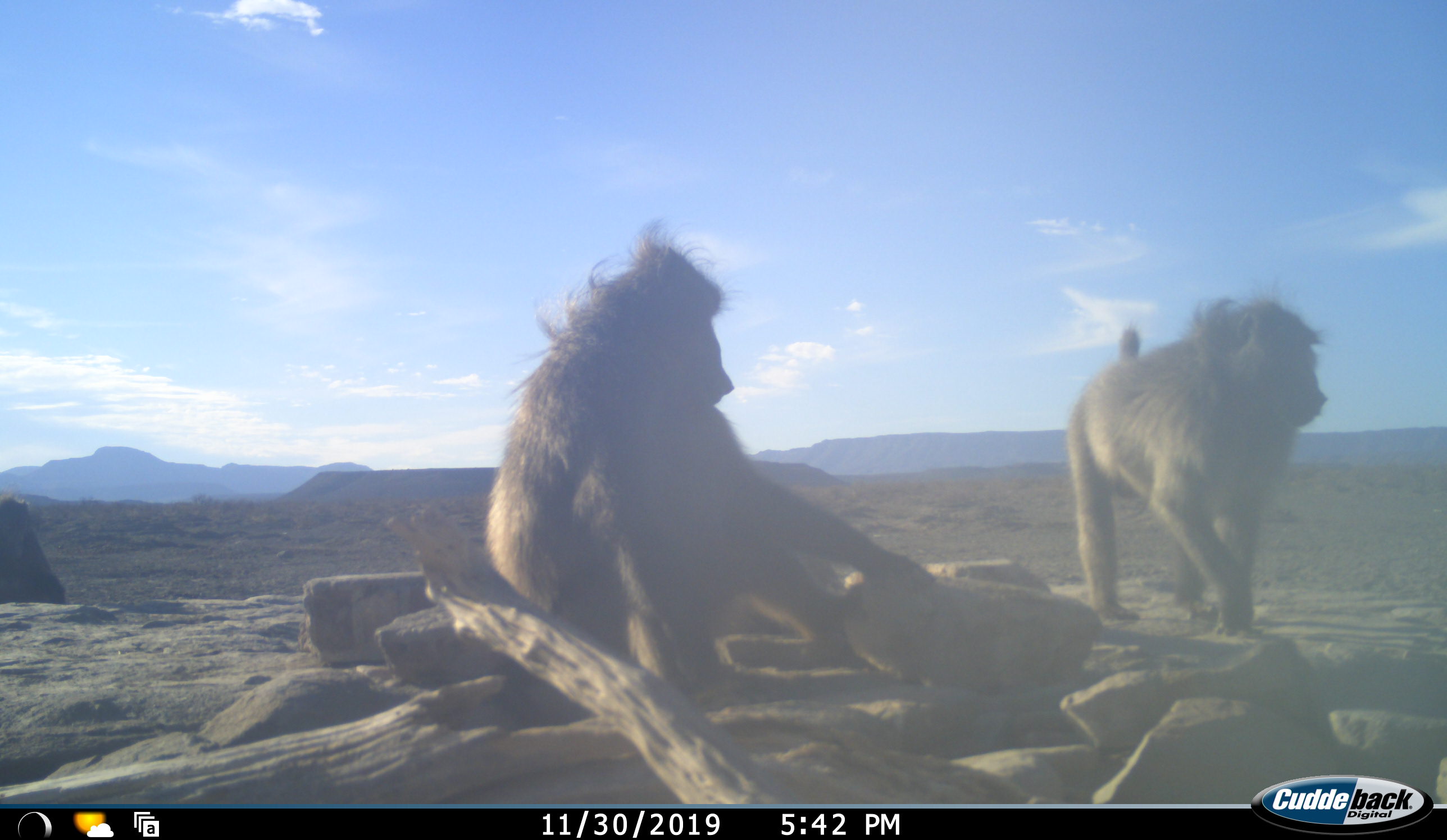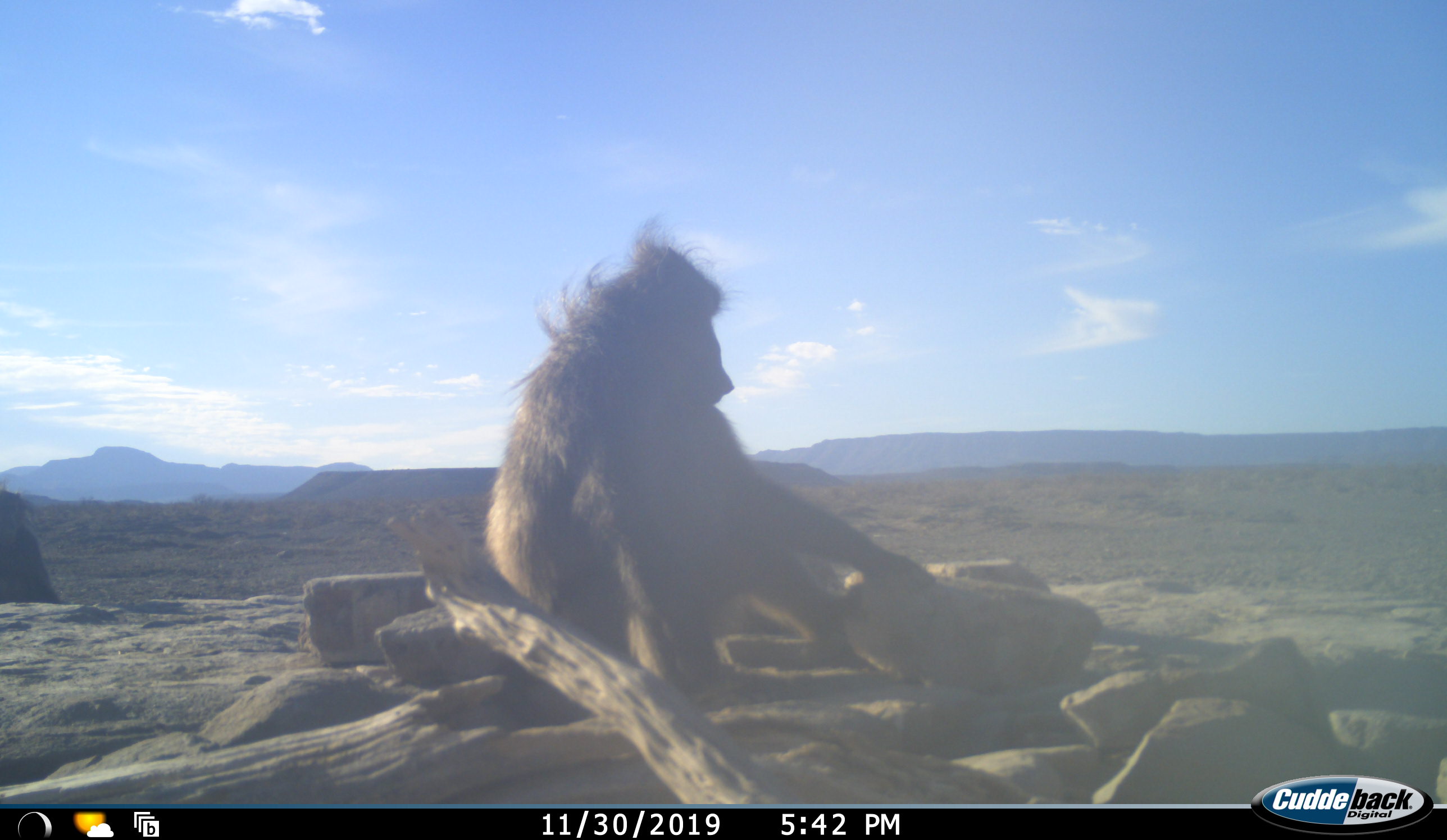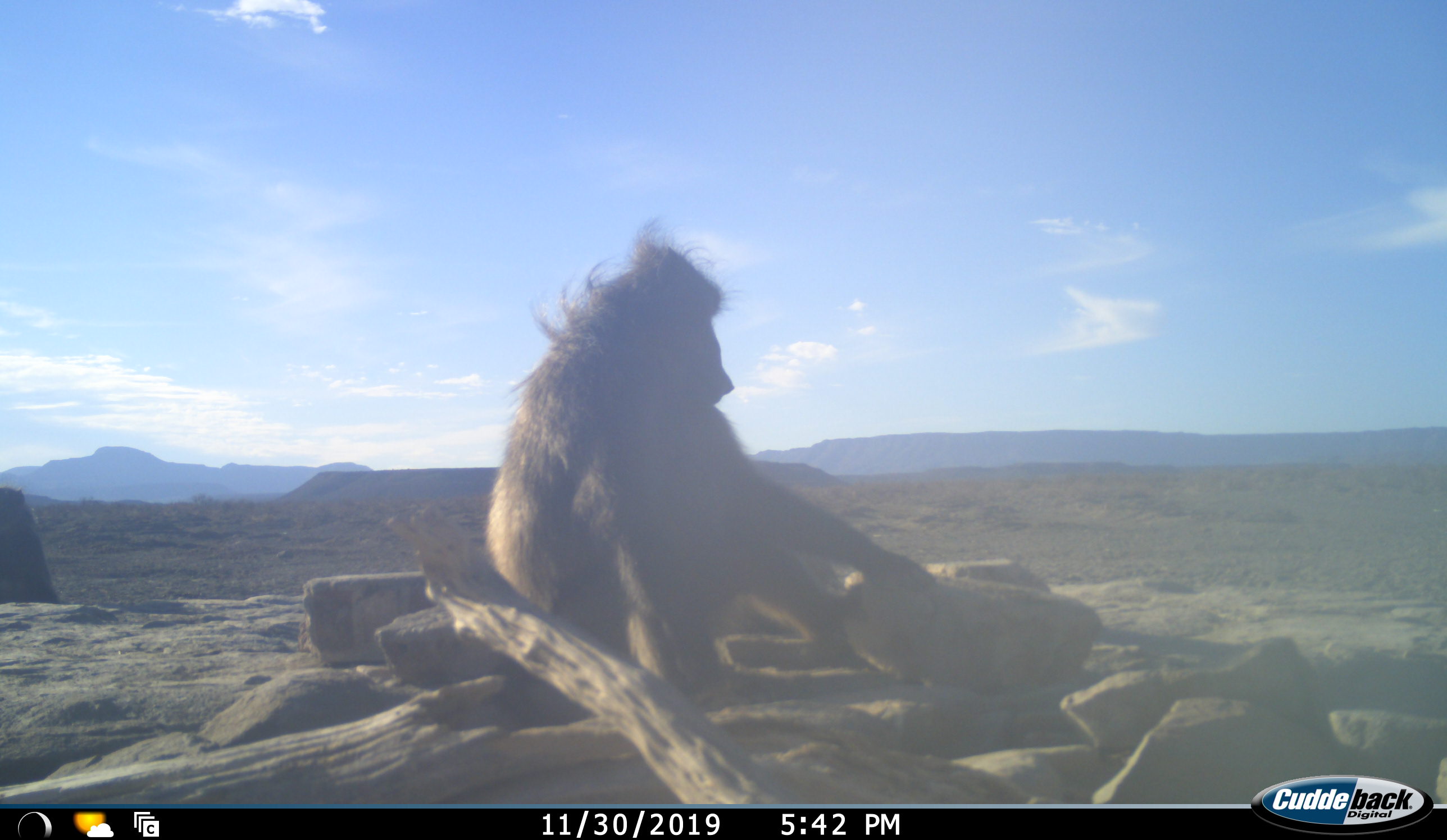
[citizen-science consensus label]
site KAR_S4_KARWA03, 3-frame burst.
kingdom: Animalia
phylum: Chordata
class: Mammalia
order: Primates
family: Cercopithecidae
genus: Papio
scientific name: Papio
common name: baboon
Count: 3.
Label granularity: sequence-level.